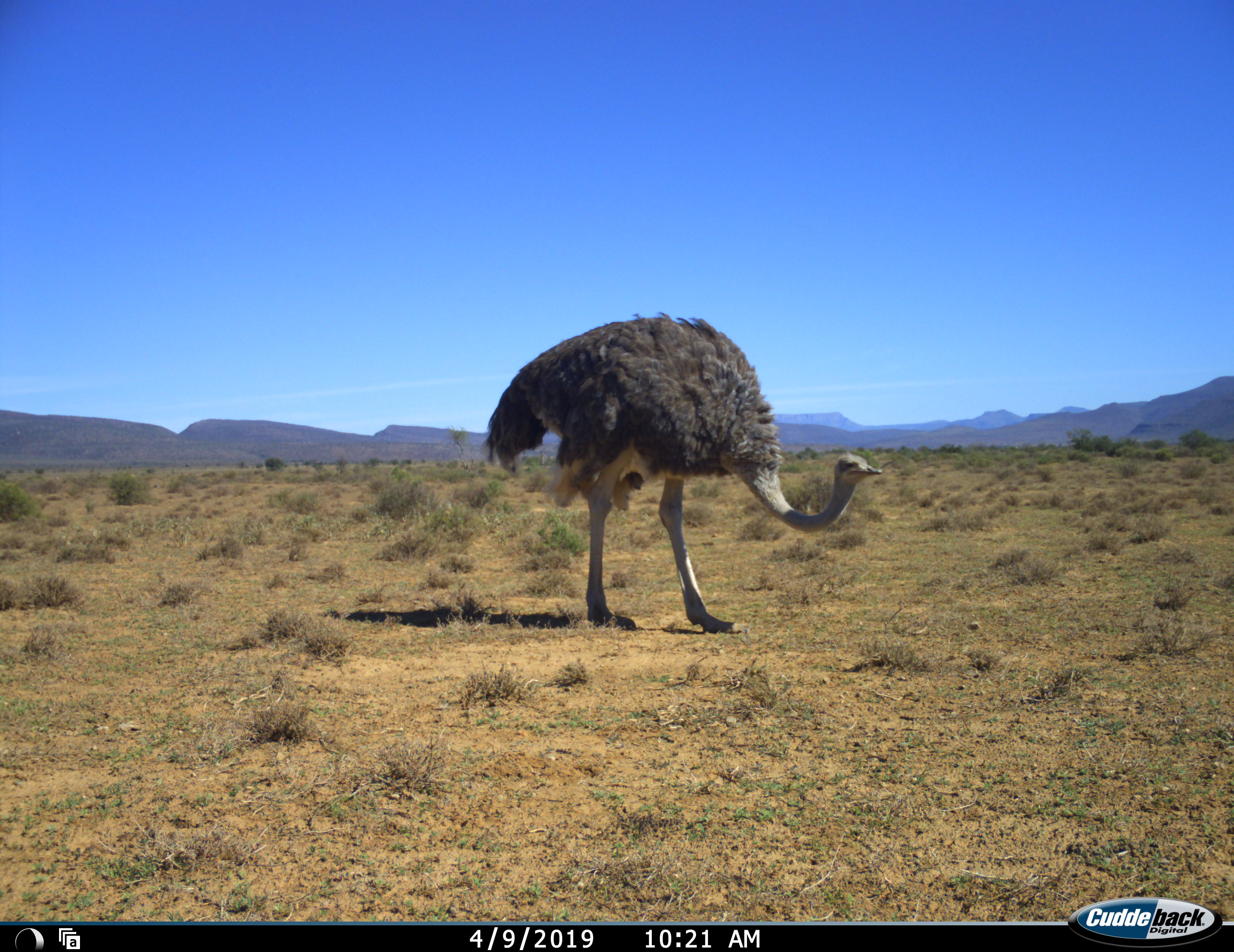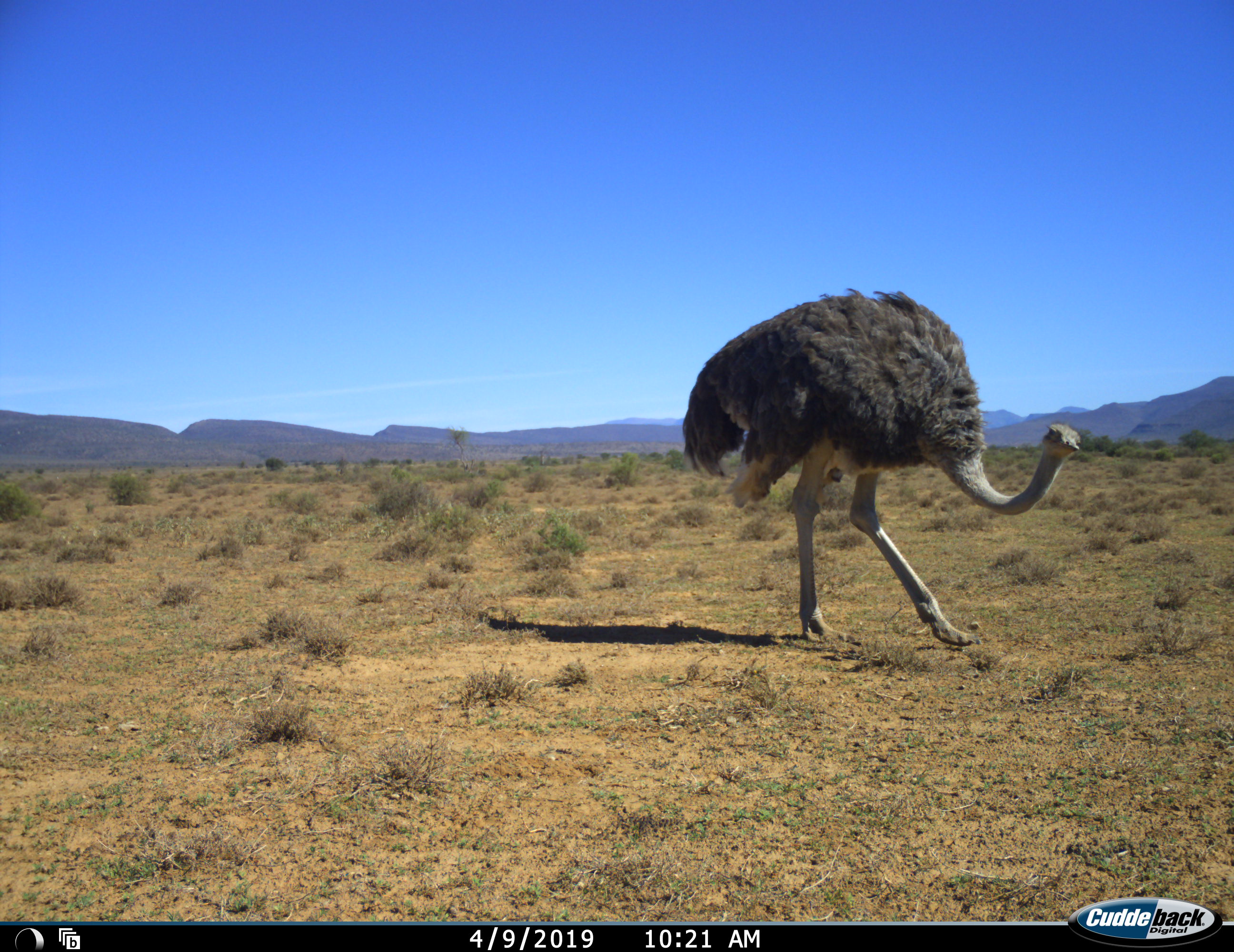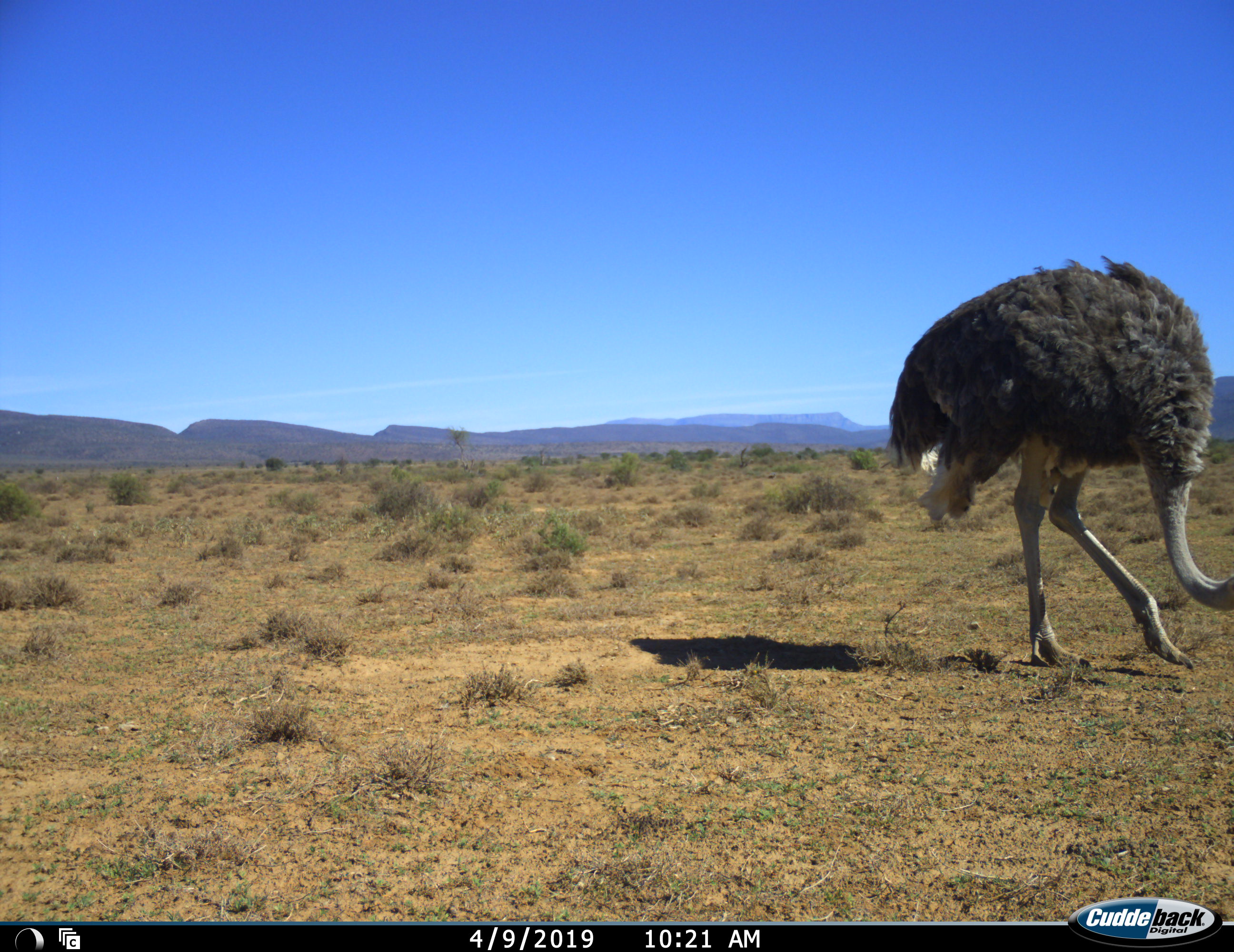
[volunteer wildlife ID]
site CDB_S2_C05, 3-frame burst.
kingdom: Animalia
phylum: Chordata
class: Aves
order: Struthioniformes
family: Struthionidae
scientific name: Struthionidae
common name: ostrich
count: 1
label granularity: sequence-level